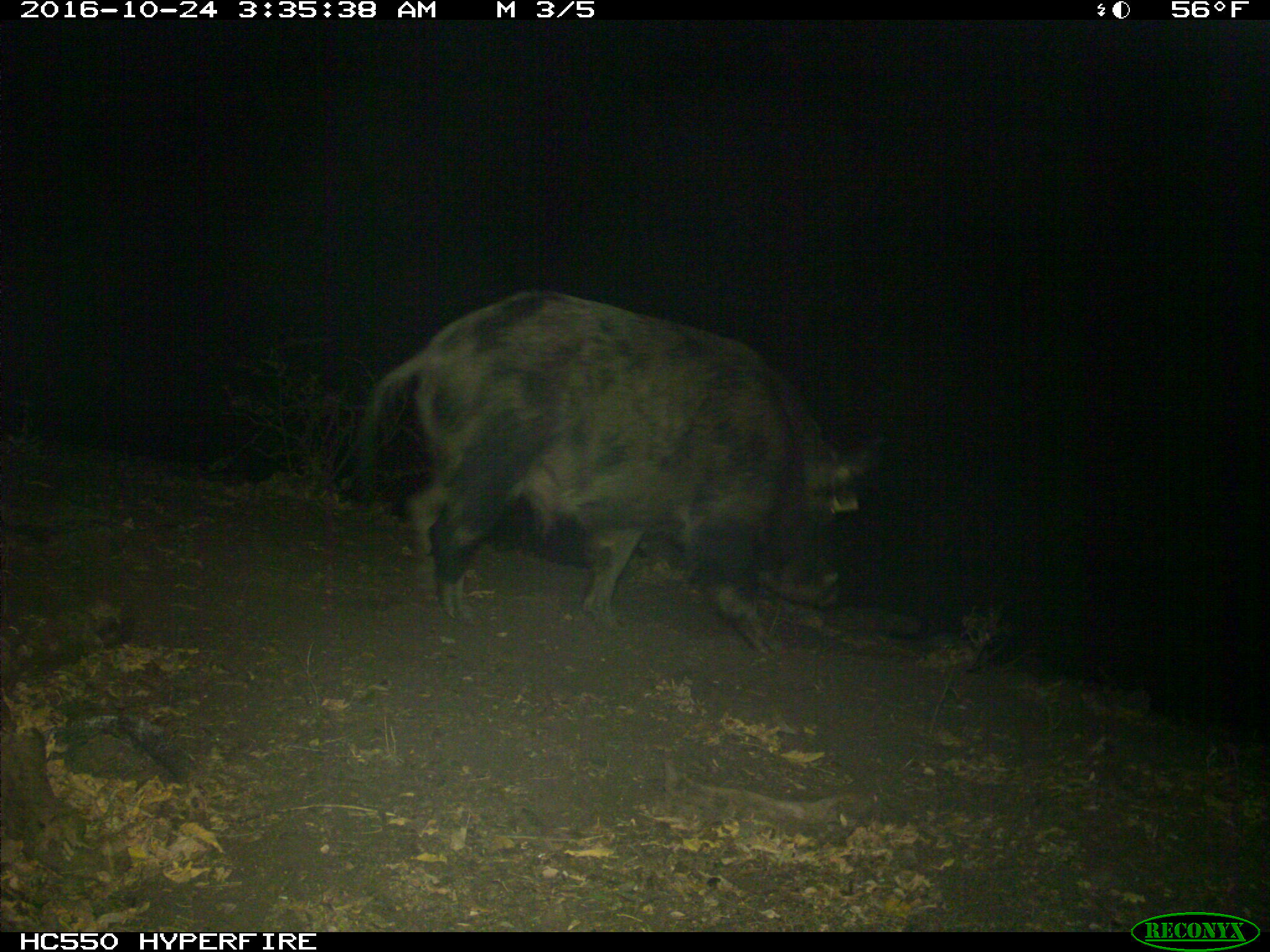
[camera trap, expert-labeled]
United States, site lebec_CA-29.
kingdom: Animalia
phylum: Chordata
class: Mammalia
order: Artiodactyla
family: Suidae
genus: Sus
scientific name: Sus scrofa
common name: wild boar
Sus scrofa (wild boar).